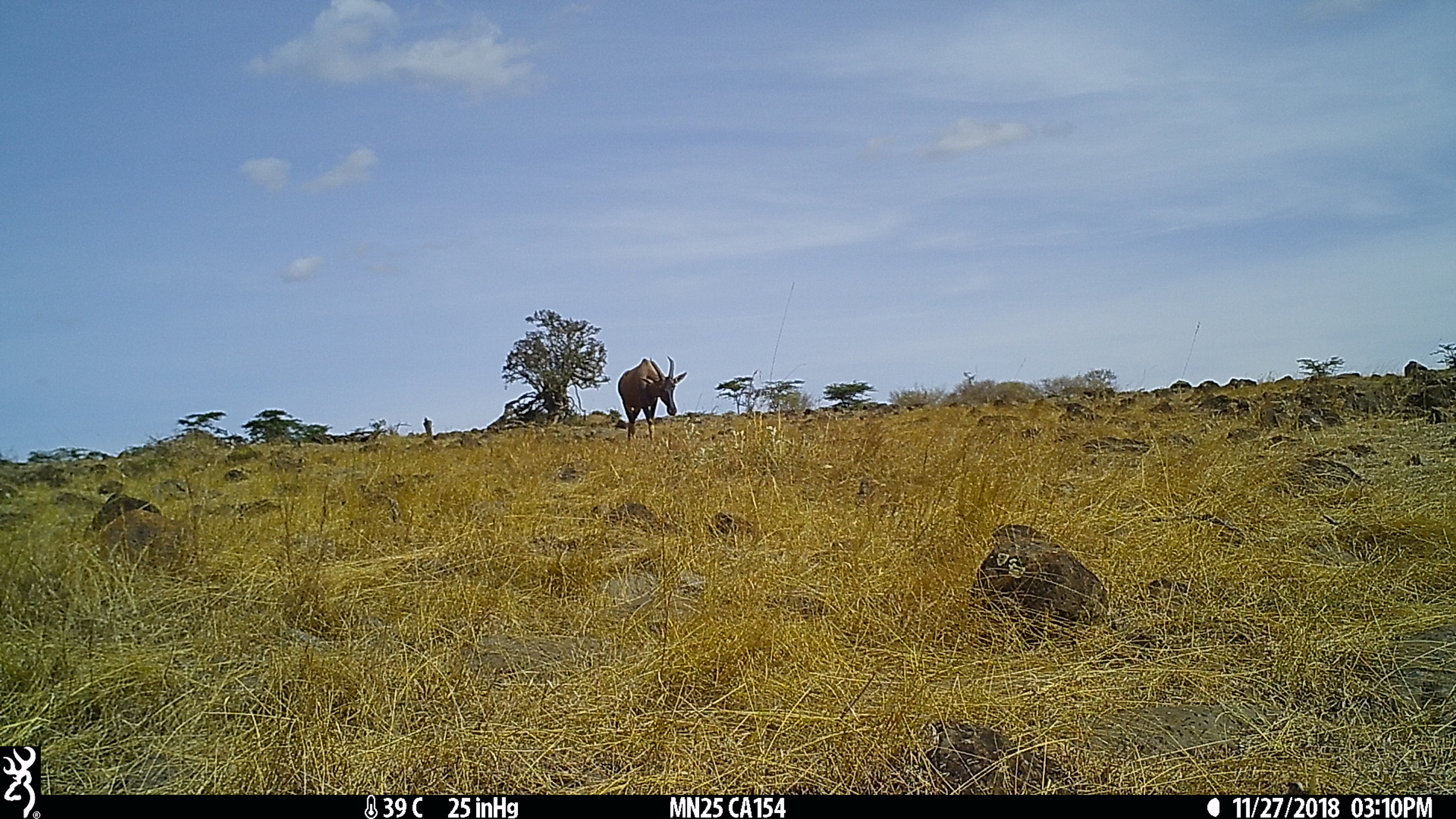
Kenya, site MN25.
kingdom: Animalia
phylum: Chordata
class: Mammalia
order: Artiodactyla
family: Bovidae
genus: Damaliscus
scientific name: Damaliscus lunatus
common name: topi